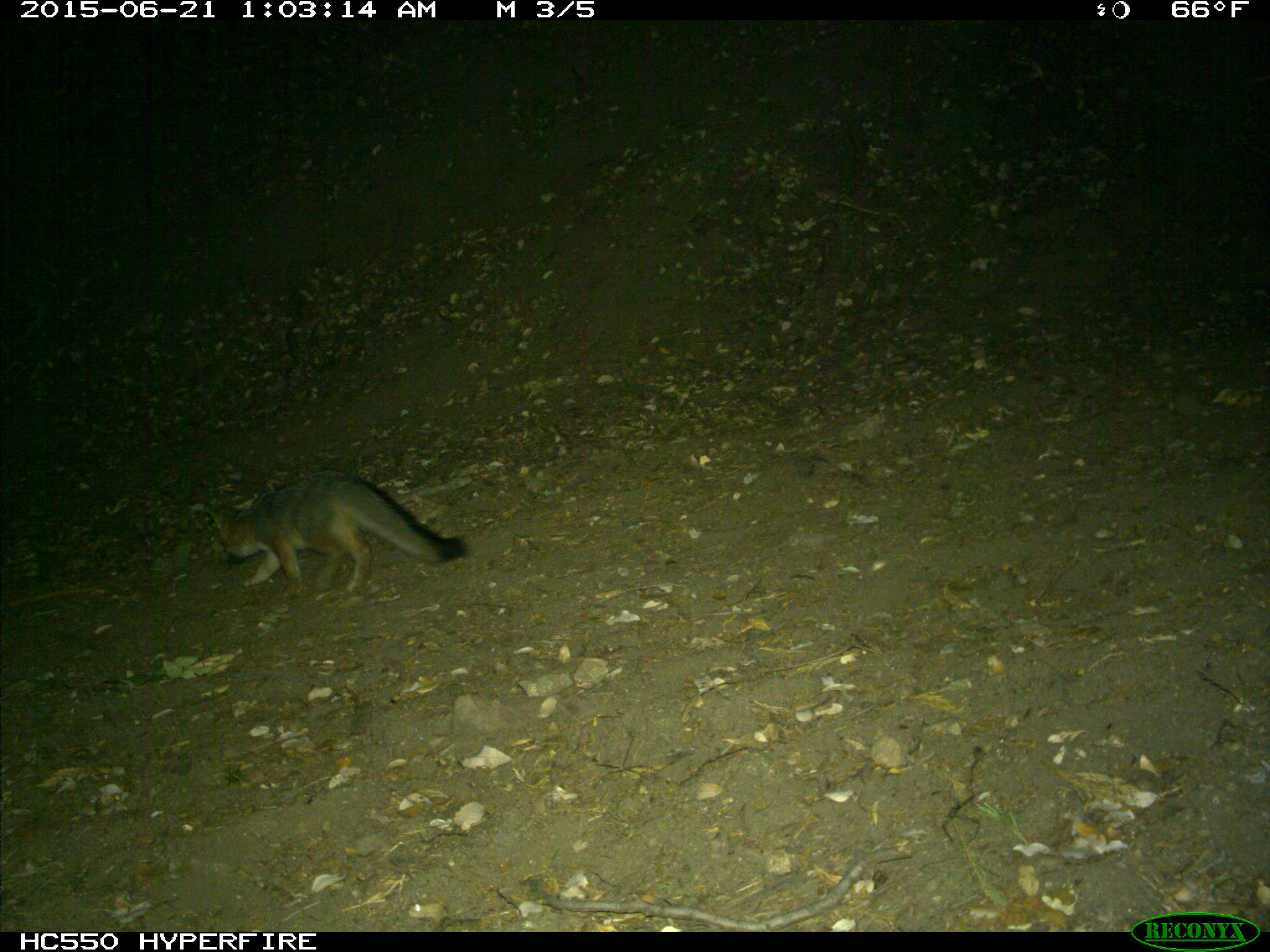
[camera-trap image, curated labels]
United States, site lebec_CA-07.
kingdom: Animalia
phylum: Chordata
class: Mammalia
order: Carnivora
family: Canidae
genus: Urocyon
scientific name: Urocyon cinereoargenteus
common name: gray fox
Urocyon cinereoargenteus (gray fox).